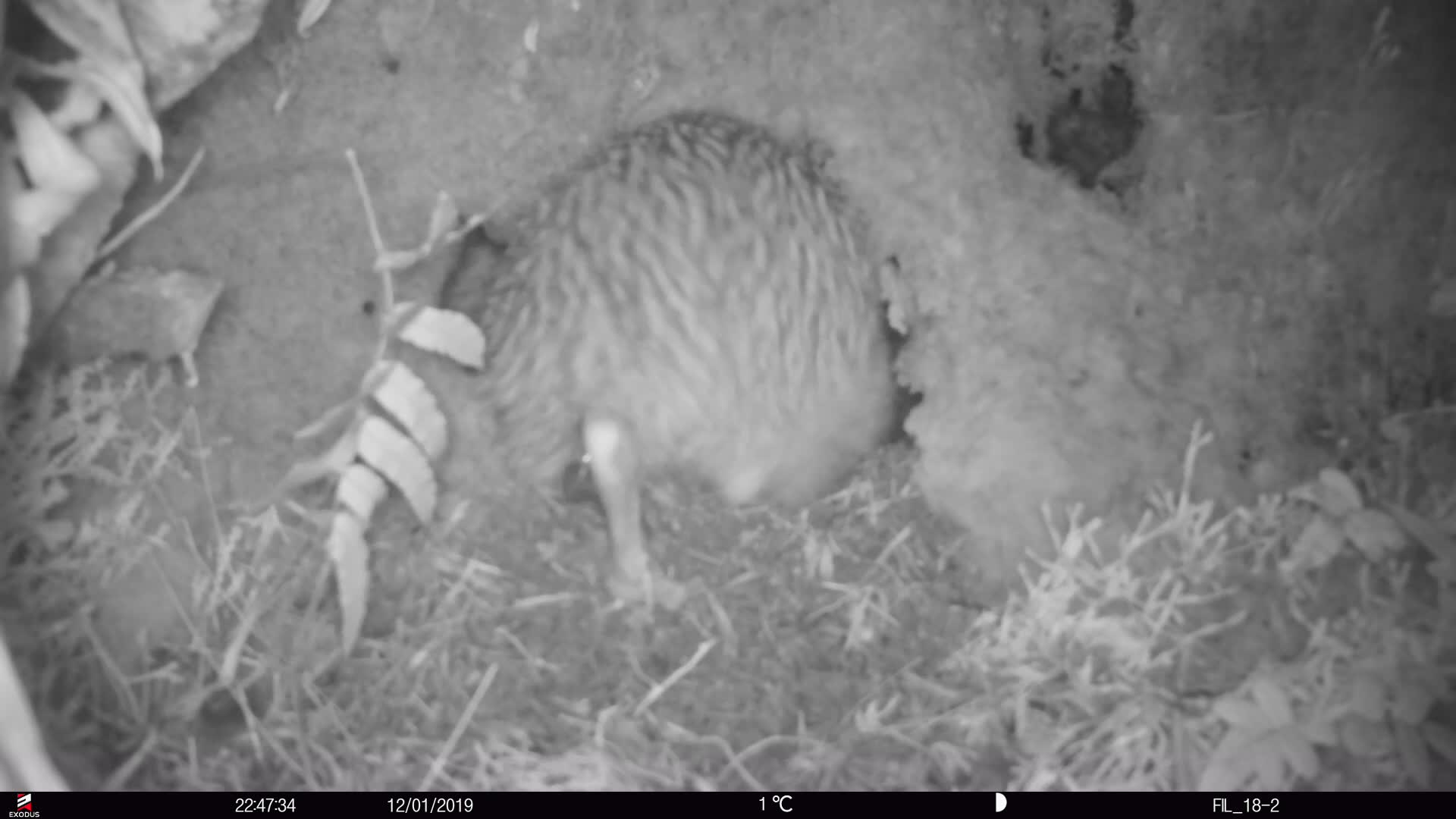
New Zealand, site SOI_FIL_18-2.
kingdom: Animalia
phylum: Chordata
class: Aves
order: Apterygiformes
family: Apterygidae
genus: Apteryx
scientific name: Apteryx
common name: kiwi